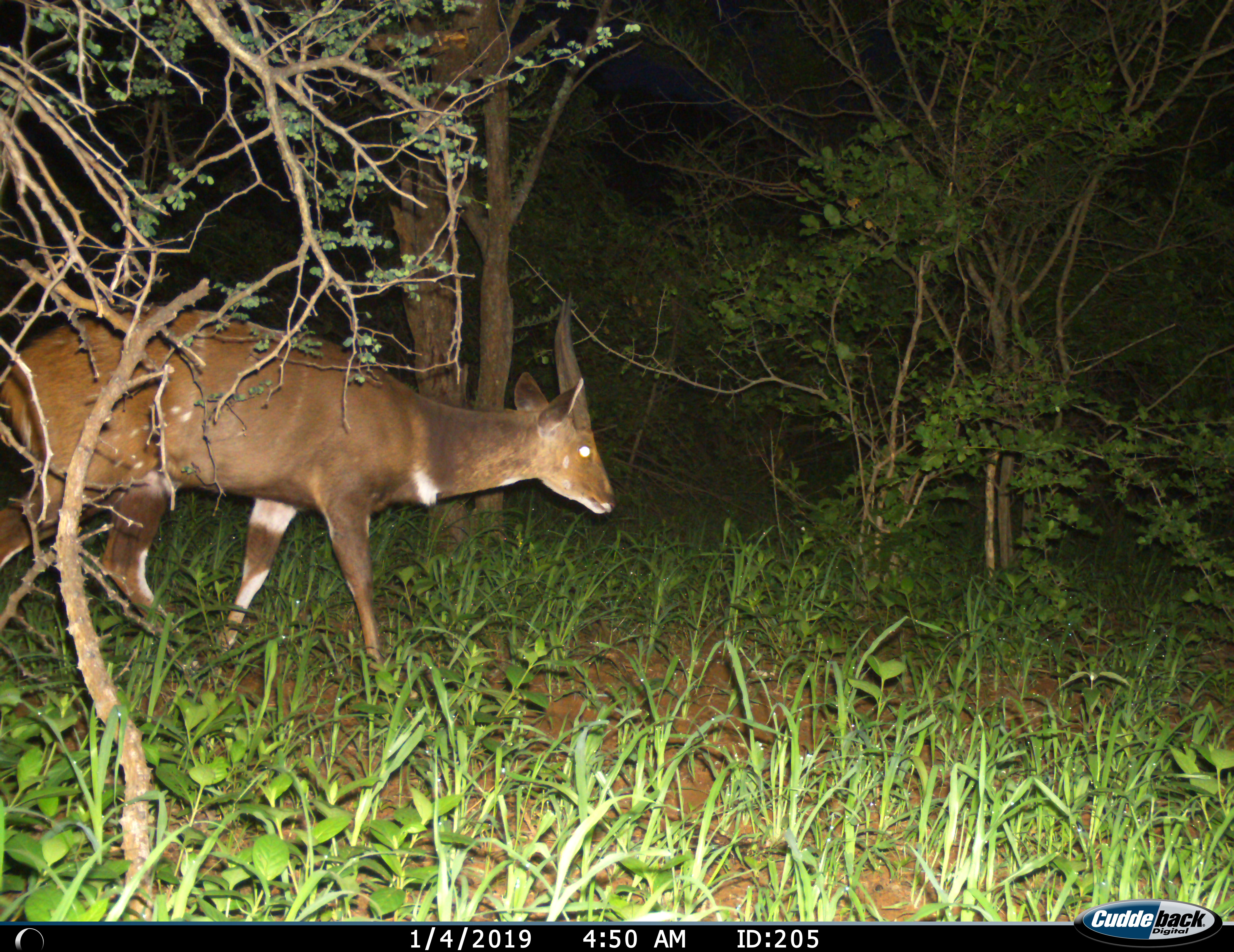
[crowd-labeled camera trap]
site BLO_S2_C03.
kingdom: Animalia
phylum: Chordata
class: Mammalia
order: Artiodactyla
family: Bovidae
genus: Tragelaphus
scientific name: Tragelaphus scriptus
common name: bushbuck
Bushbuck (Tragelaphus scriptus), count 1. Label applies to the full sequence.